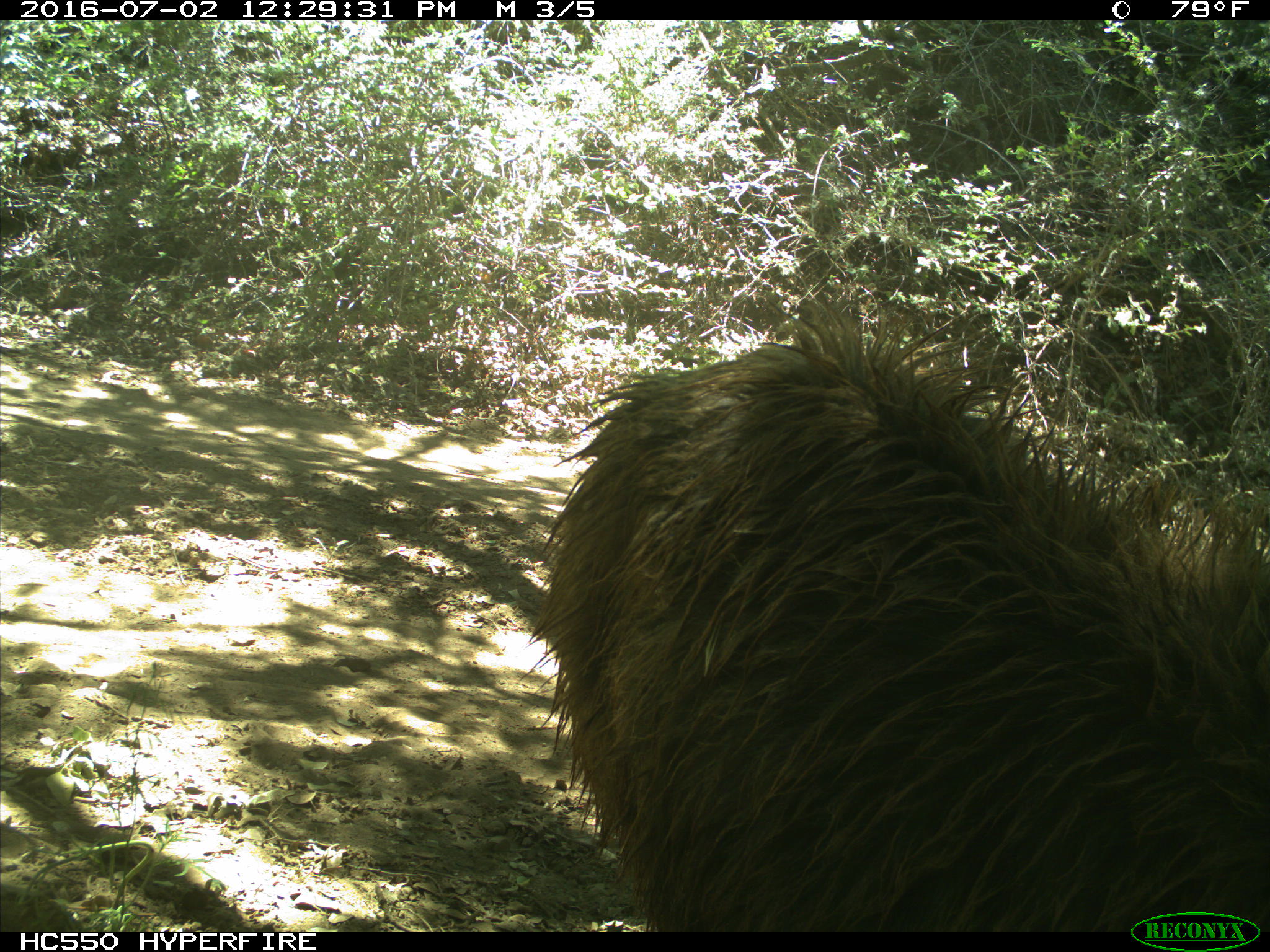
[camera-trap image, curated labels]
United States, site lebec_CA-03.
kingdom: Animalia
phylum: Chordata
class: Mammalia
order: Carnivora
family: Ursidae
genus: Ursus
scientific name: Ursus americanus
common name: american black bear